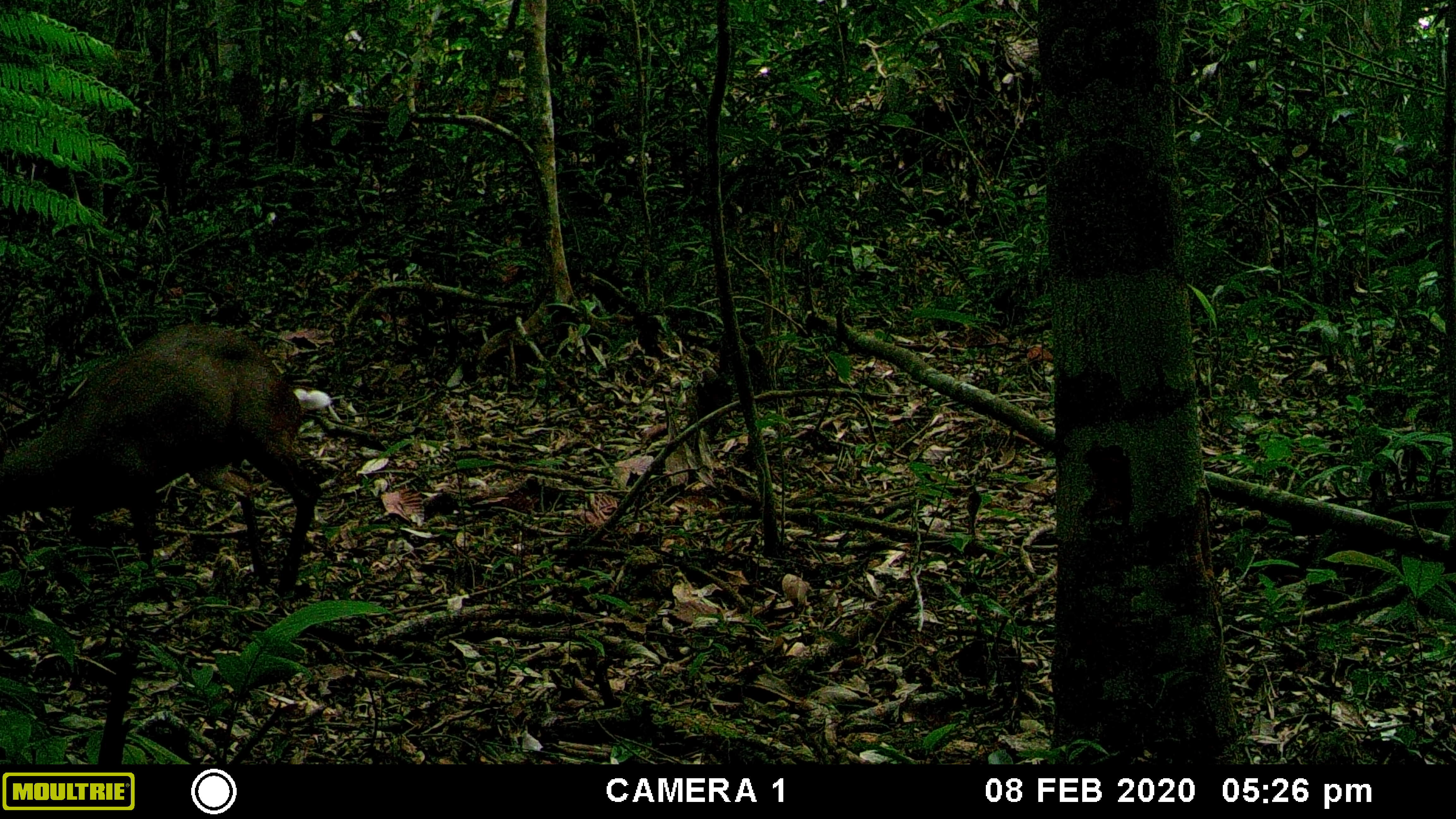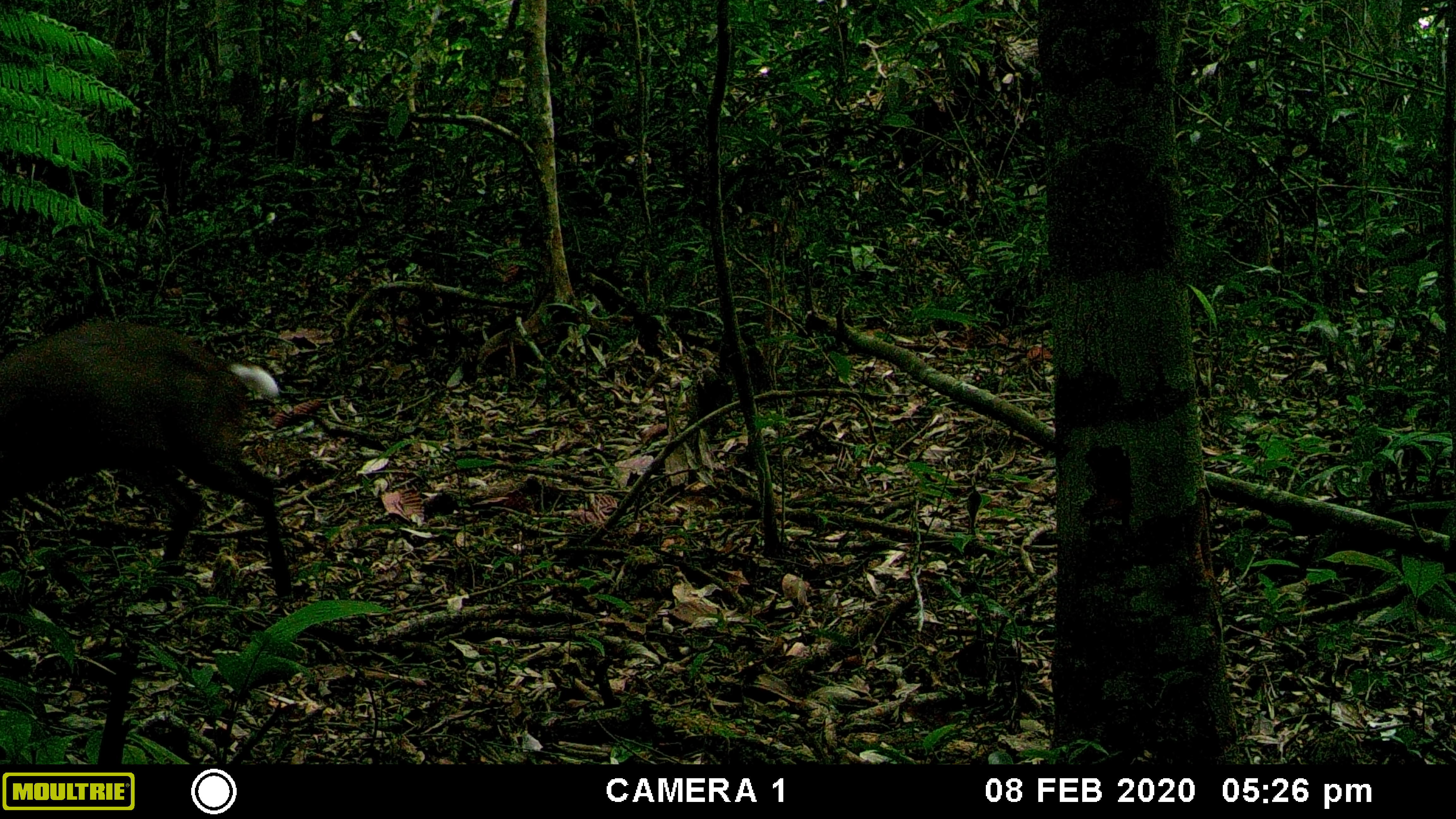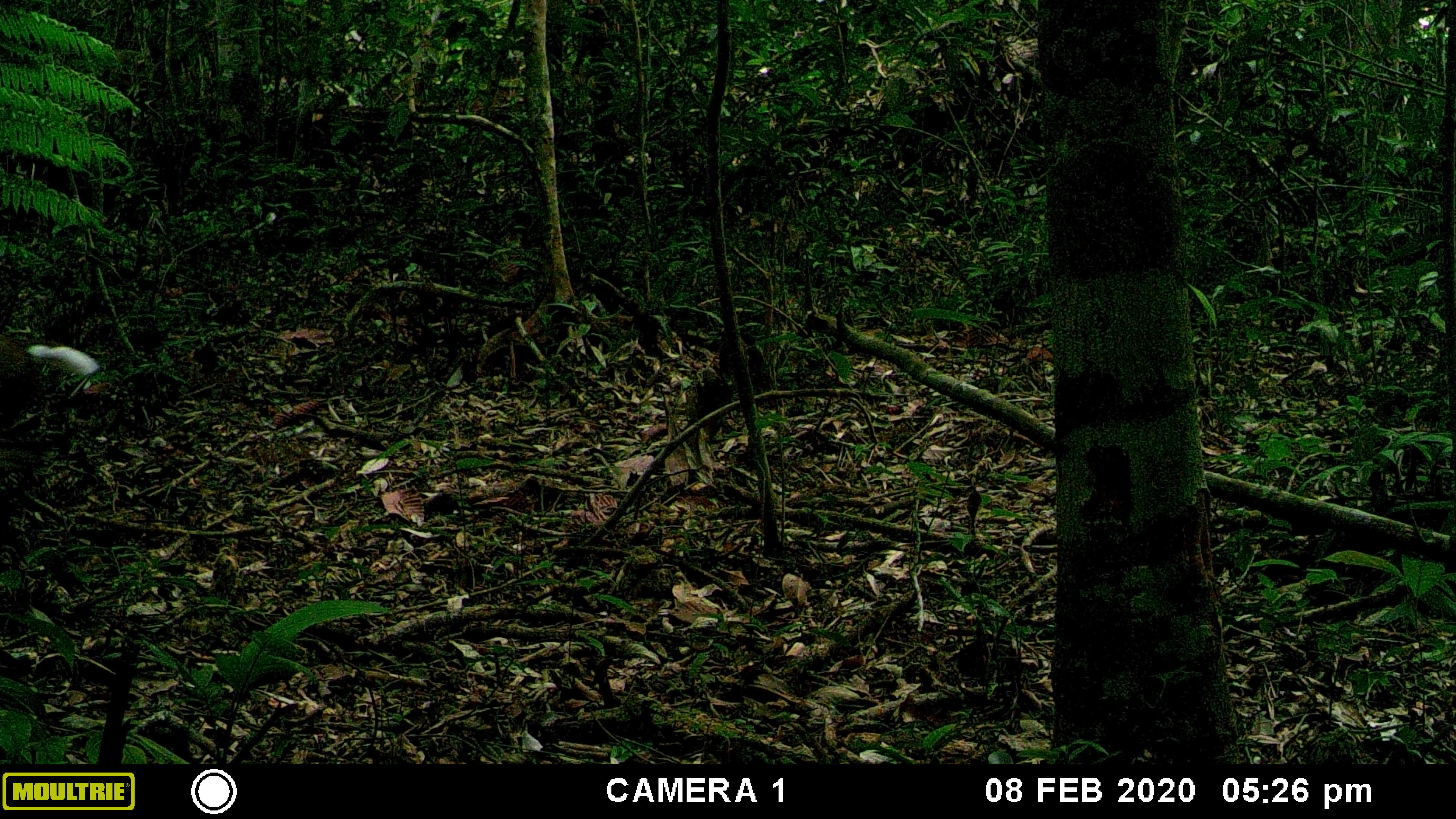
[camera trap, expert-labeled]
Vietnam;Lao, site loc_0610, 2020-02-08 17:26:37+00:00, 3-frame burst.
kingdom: Animalia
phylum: Chordata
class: Mammalia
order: Artiodactyla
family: Cervidae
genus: Muntiacus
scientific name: Muntiacus rooseveltorum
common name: roosevelt's muntjac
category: roosevelts muntjac group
Roosevelts muntjac group (roosevelt's muntjac) (Muntiacus rooseveltorum). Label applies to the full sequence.